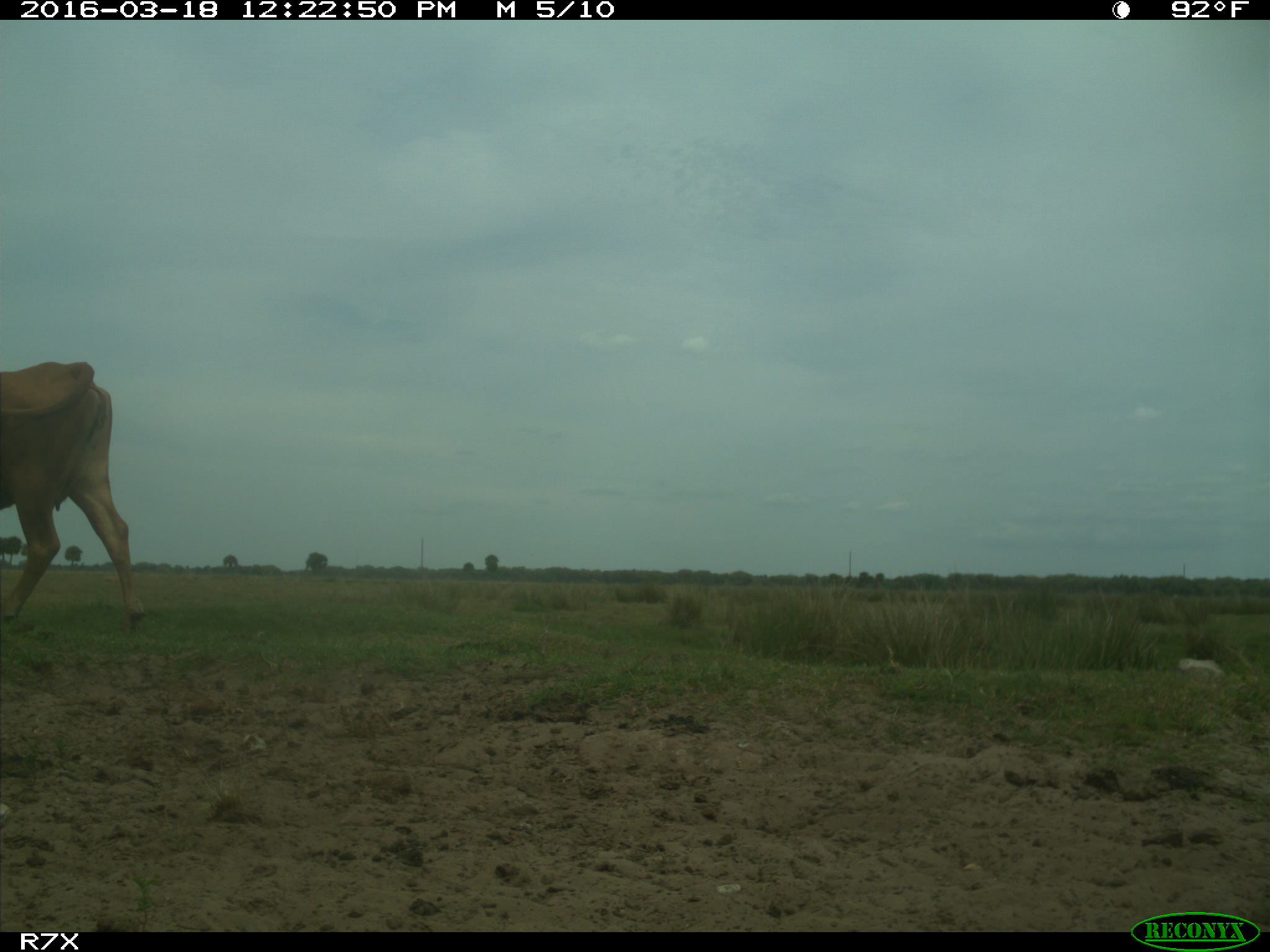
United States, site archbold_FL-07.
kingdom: Animalia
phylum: Chordata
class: Mammalia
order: Artiodactyla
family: Bovidae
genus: Bos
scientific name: Bos taurus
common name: domestic cow